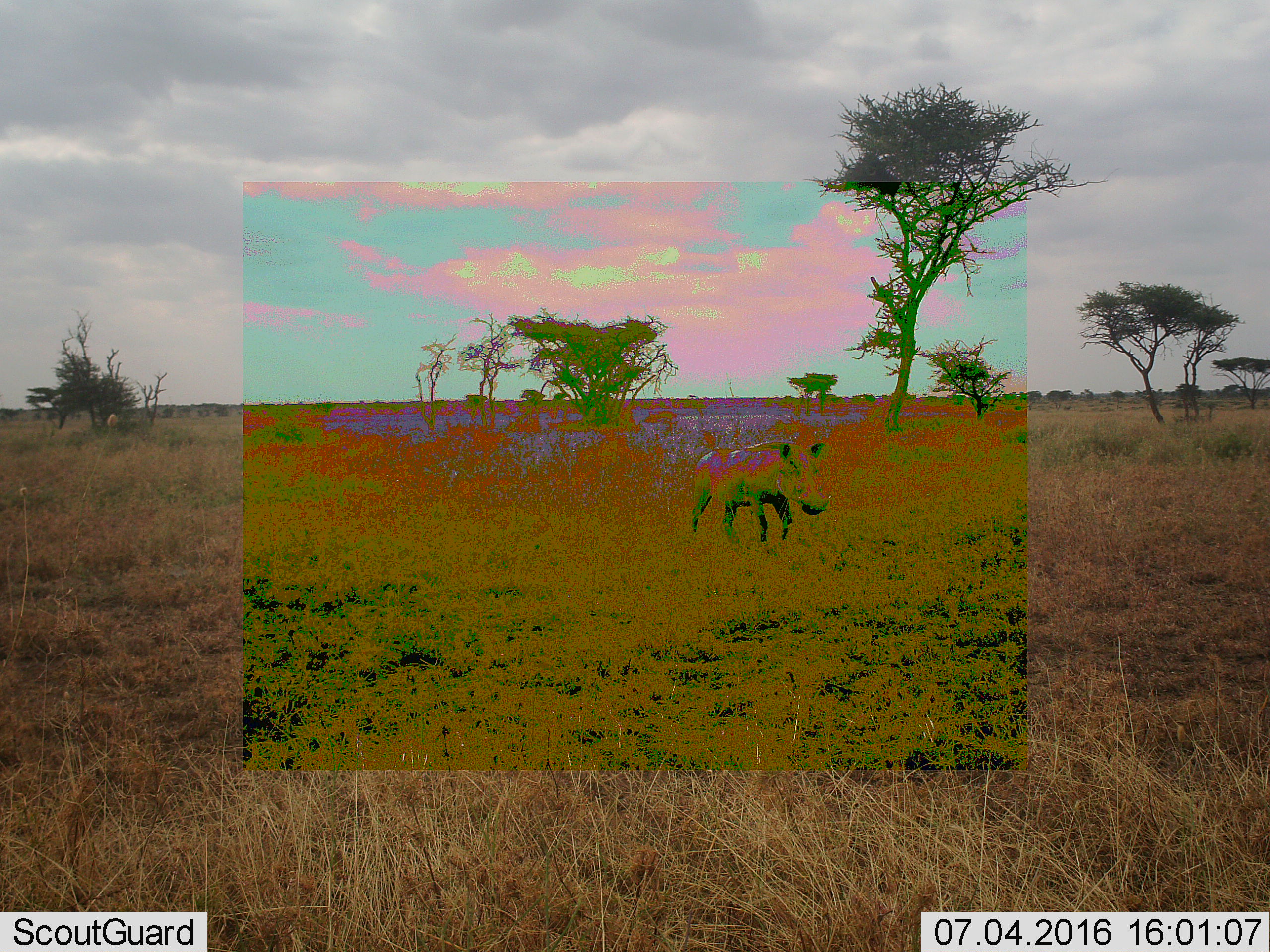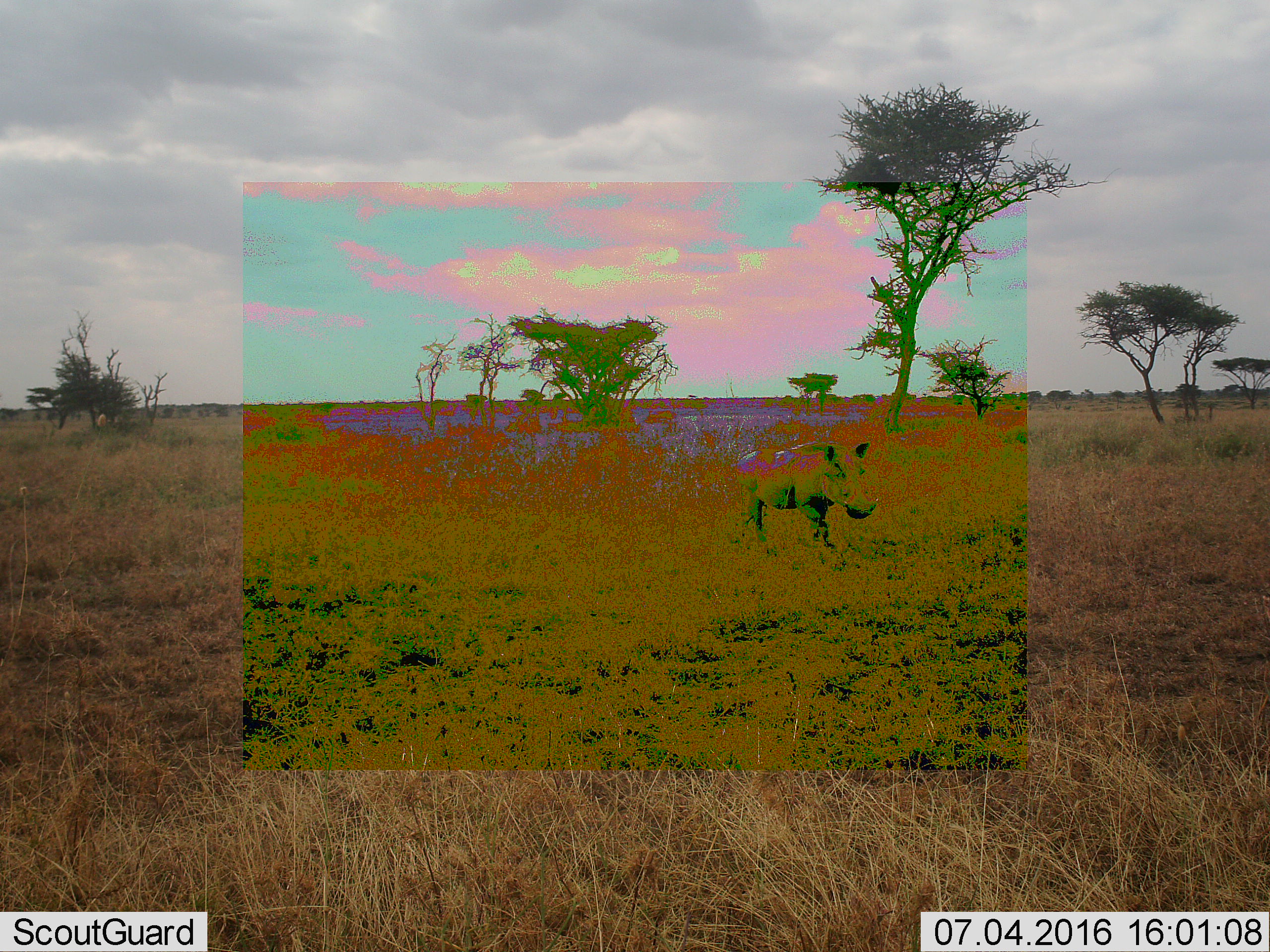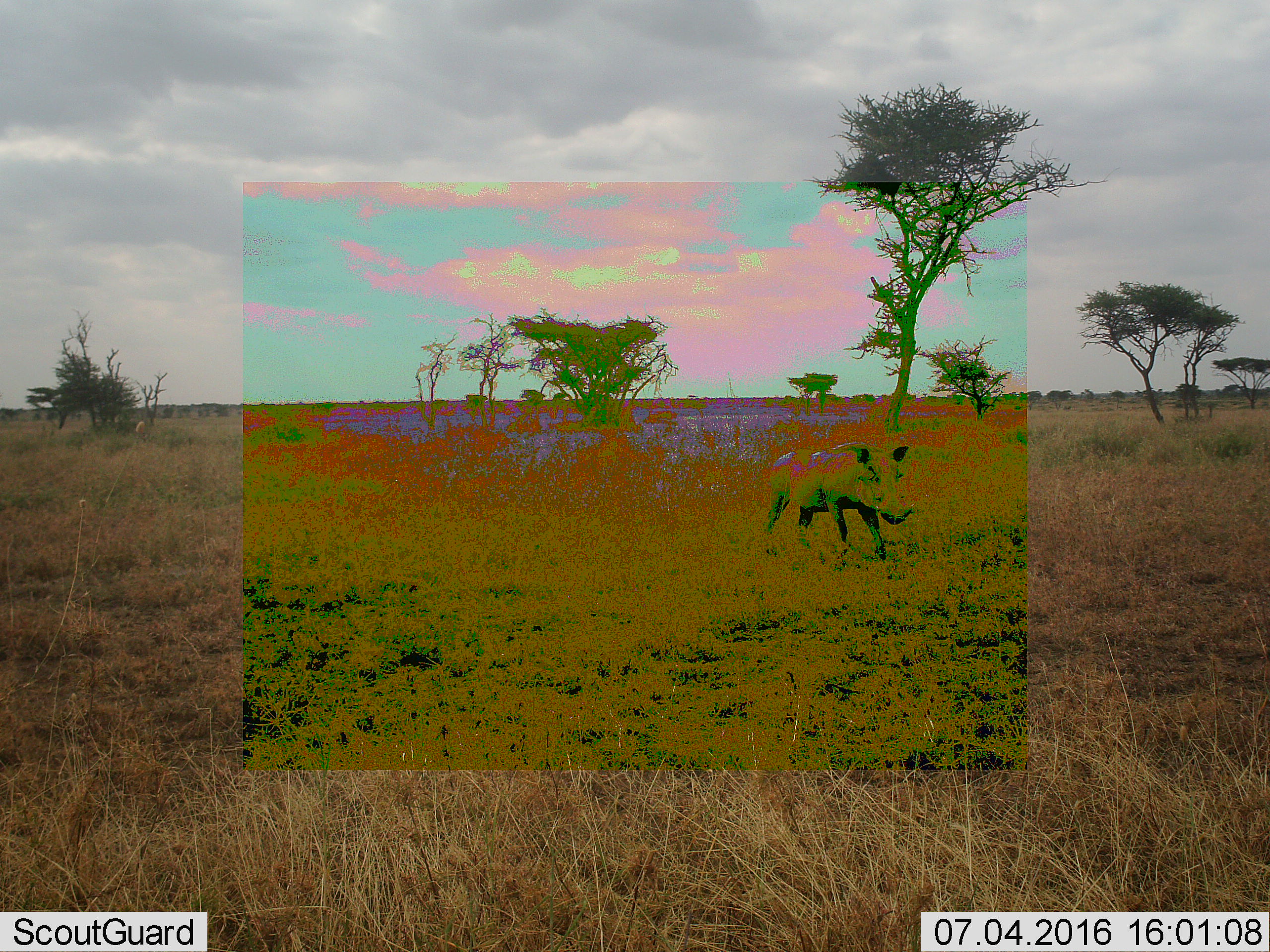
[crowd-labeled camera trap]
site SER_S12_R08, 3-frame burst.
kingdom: Animalia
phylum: Chordata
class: Mammalia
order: Artiodactyla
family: Suidae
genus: Phacochoerus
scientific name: Phacochoerus africanus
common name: warthog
Warthog (Phacochoerus africanus), count 1. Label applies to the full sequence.